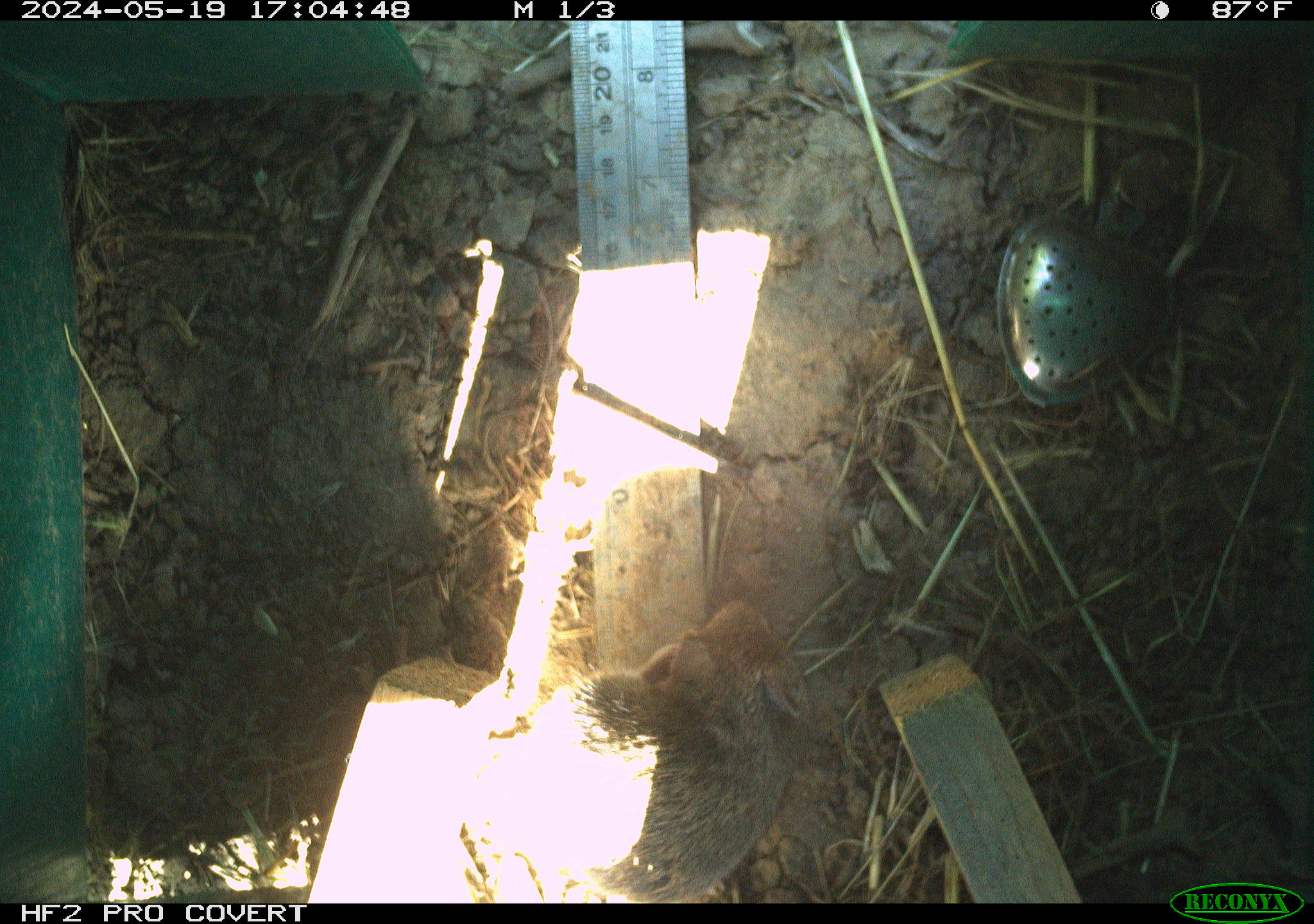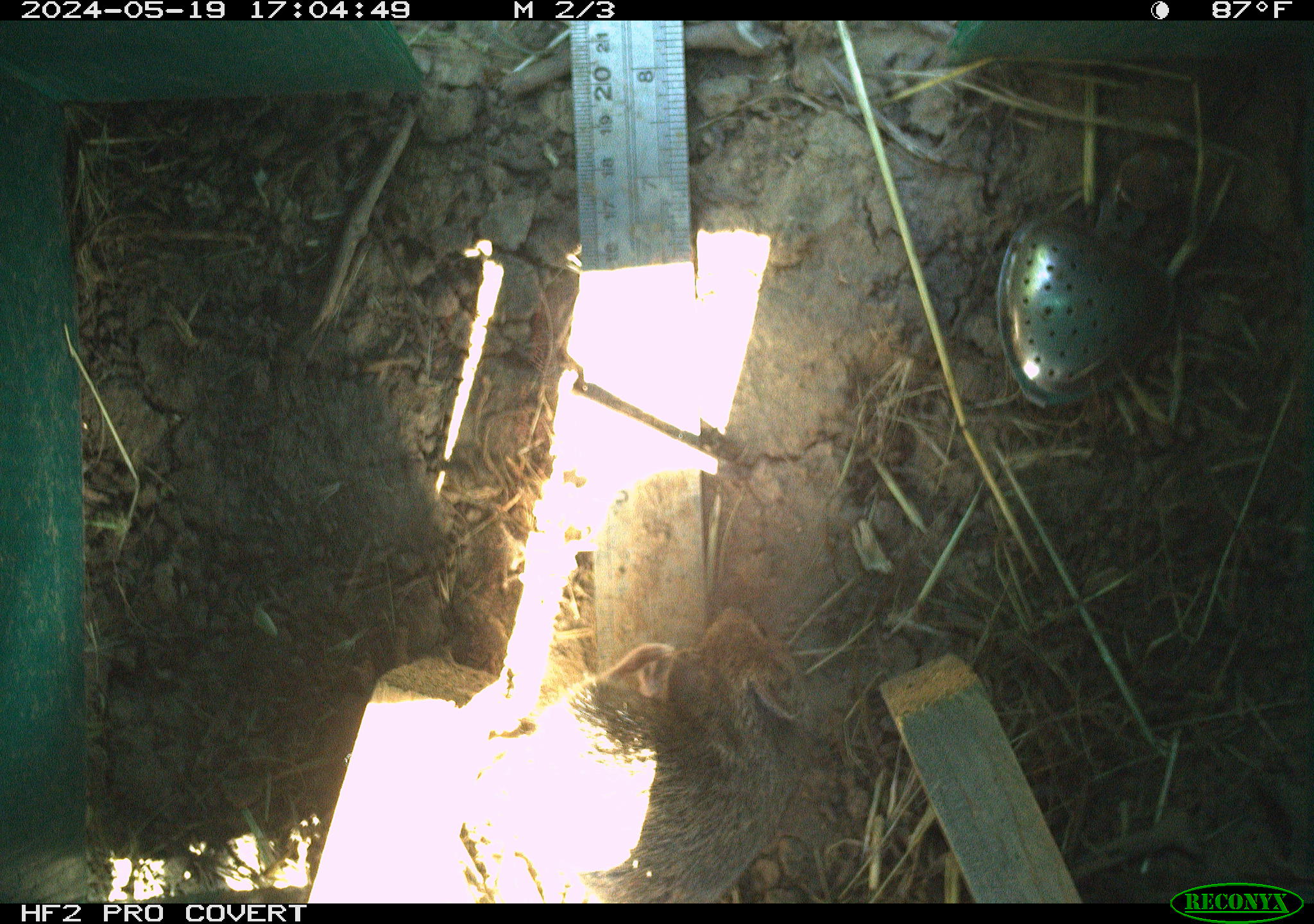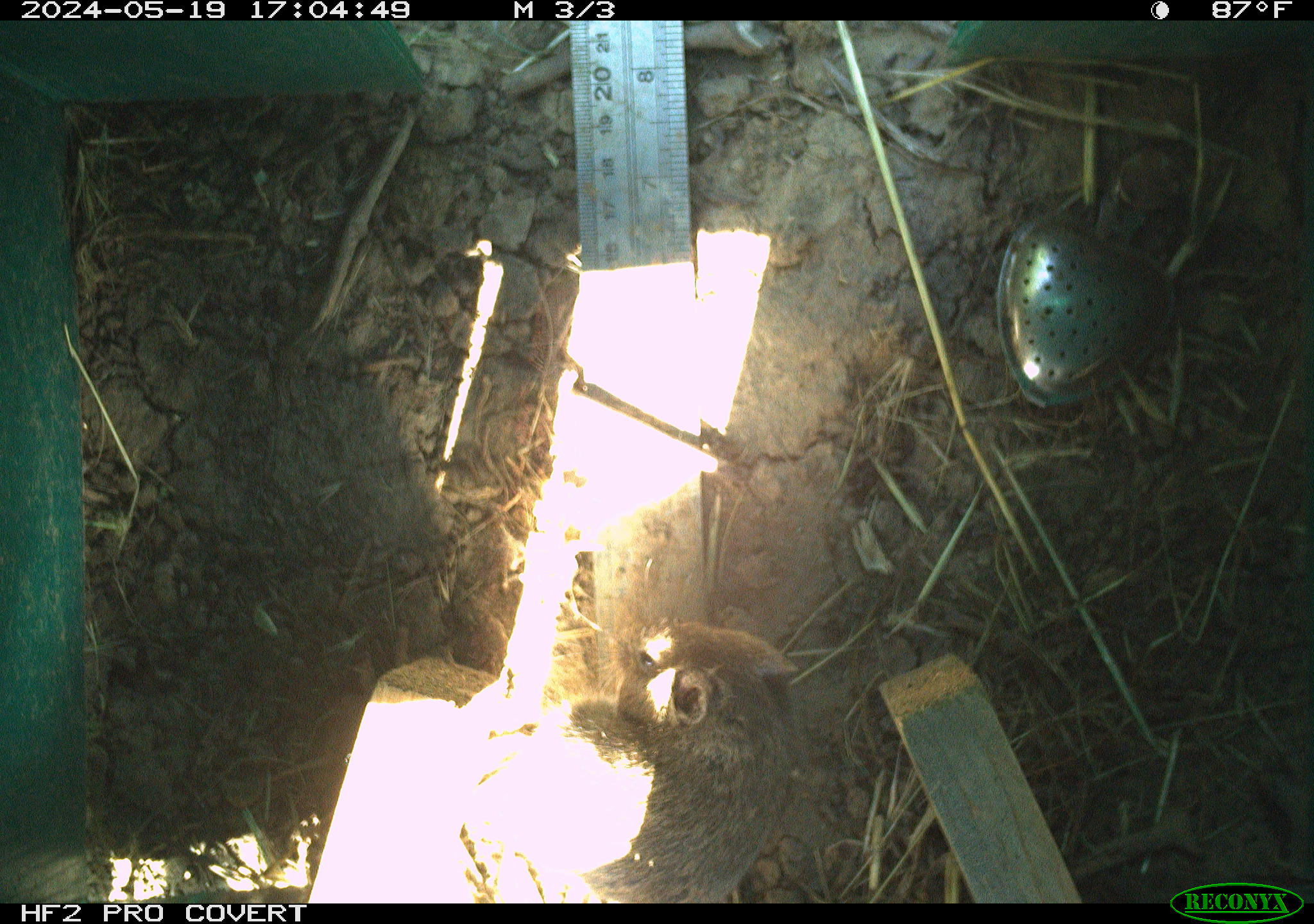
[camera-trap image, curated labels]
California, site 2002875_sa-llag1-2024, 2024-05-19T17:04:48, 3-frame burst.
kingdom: Animalia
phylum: Chordata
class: Mammalia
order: Rodentia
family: Cricetidae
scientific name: Arvicolinae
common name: voles, lemmings, and muskrats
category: arvicolinae subfamily